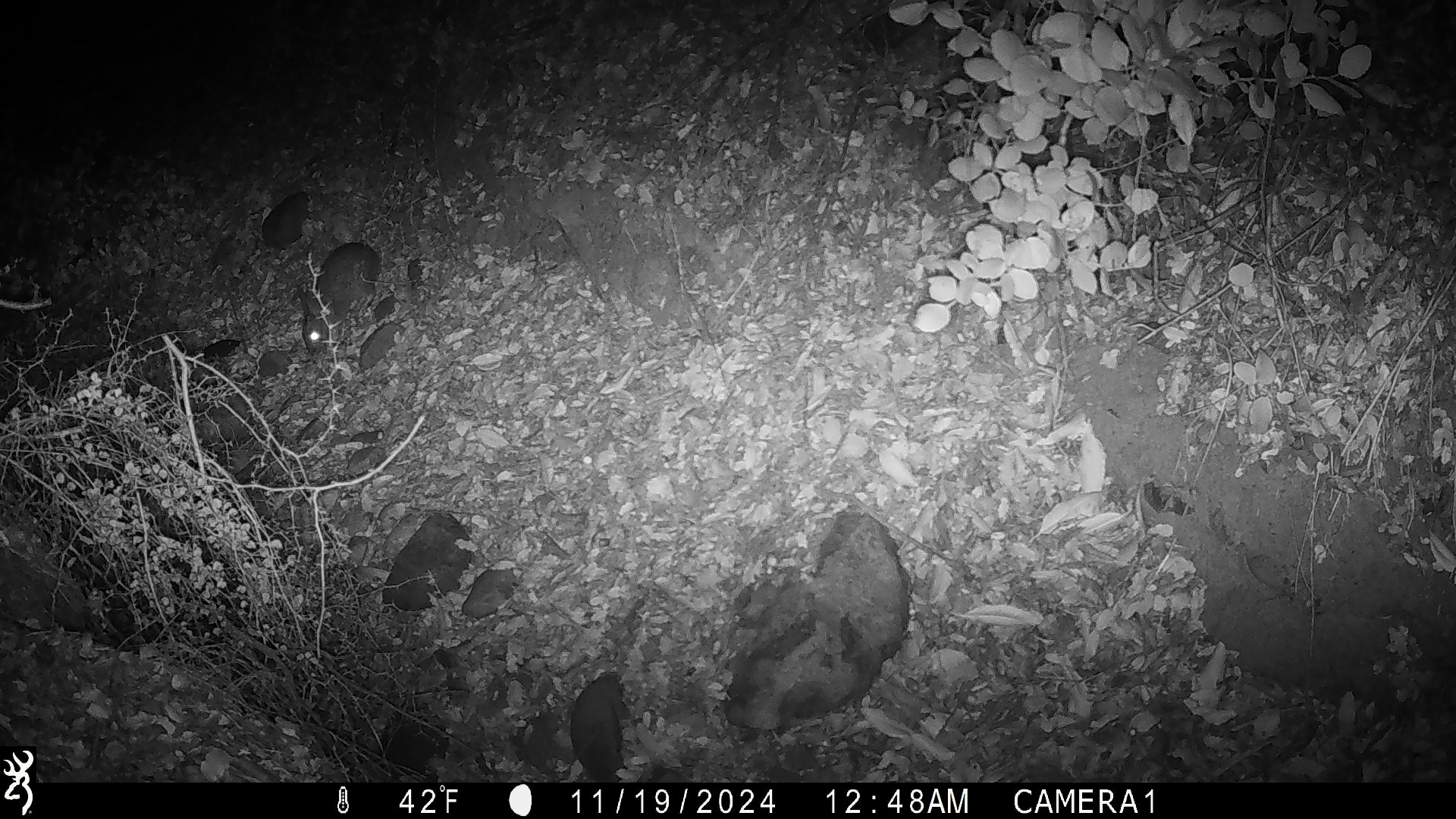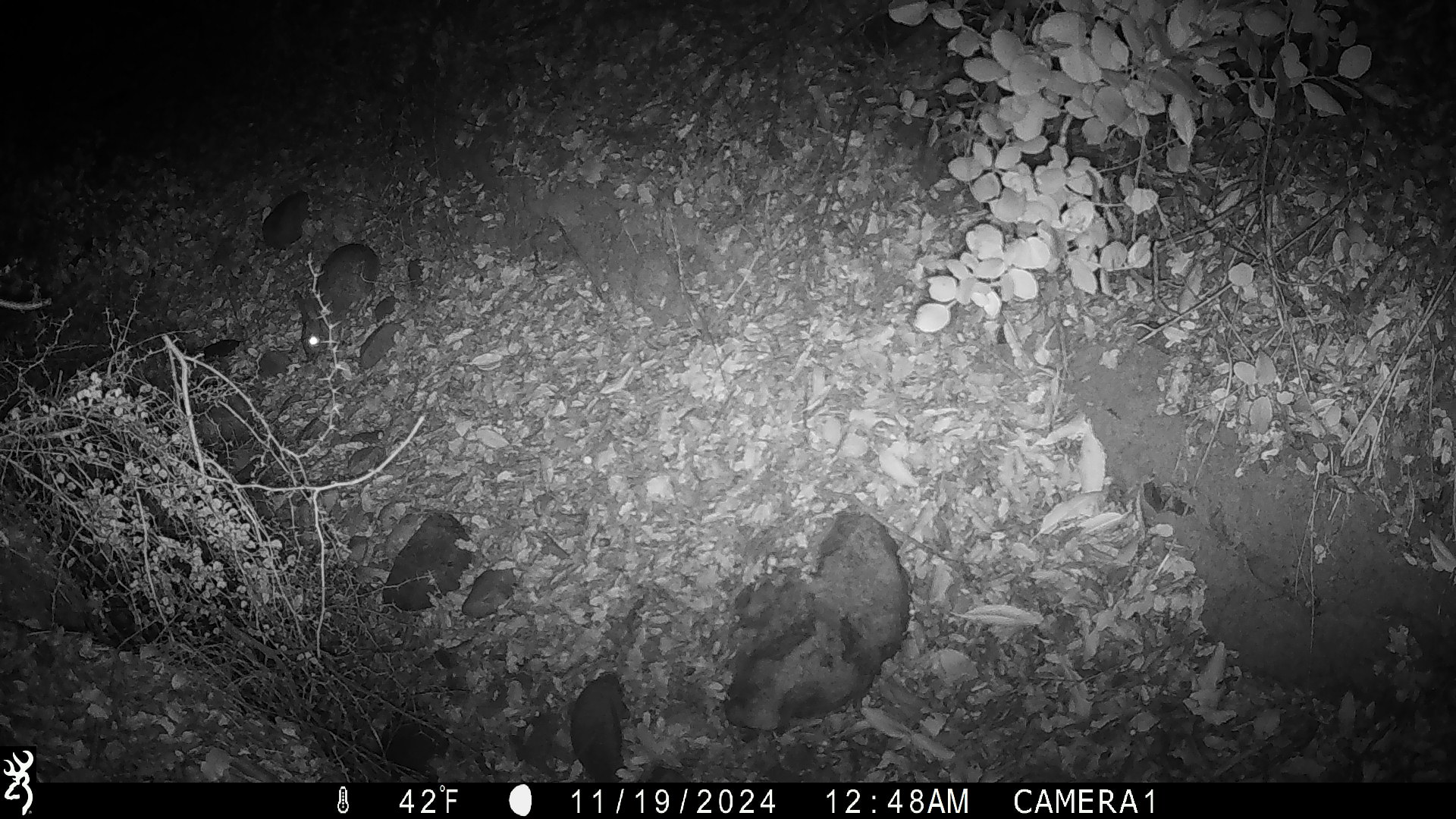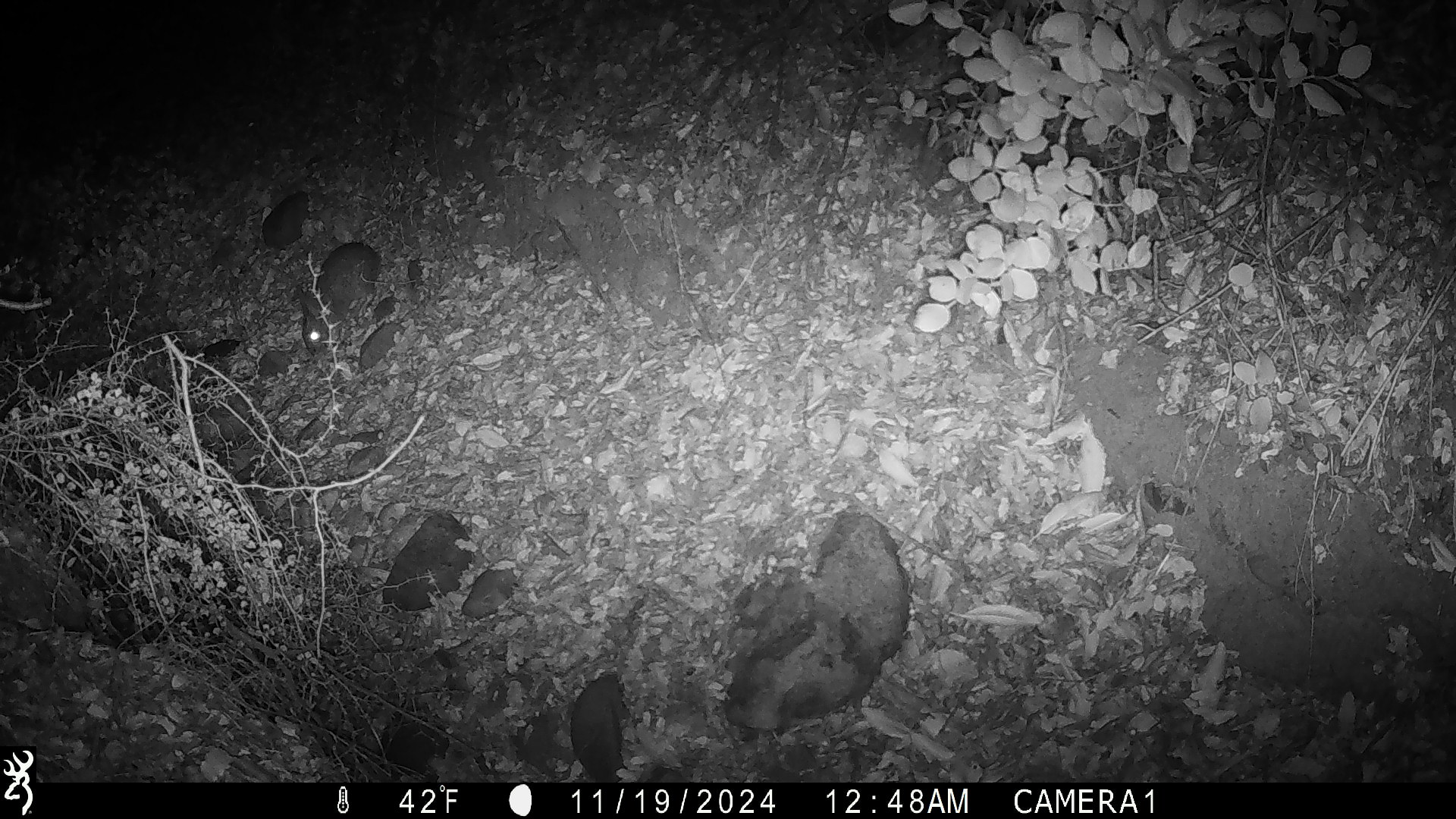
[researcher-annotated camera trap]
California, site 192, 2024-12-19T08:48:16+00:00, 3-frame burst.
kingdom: Animalia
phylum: Chordata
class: Mammalia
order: Lagomorpha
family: Leporidae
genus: Sylvilagus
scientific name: Sylvilagus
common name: cottontail rabbit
Cottontail rabbit (Sylvilagus).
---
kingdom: Animalia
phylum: Chordata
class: Mammalia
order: Lagomorpha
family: Leporidae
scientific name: Leporidae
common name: rabbit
Rabbit (Leporidae).